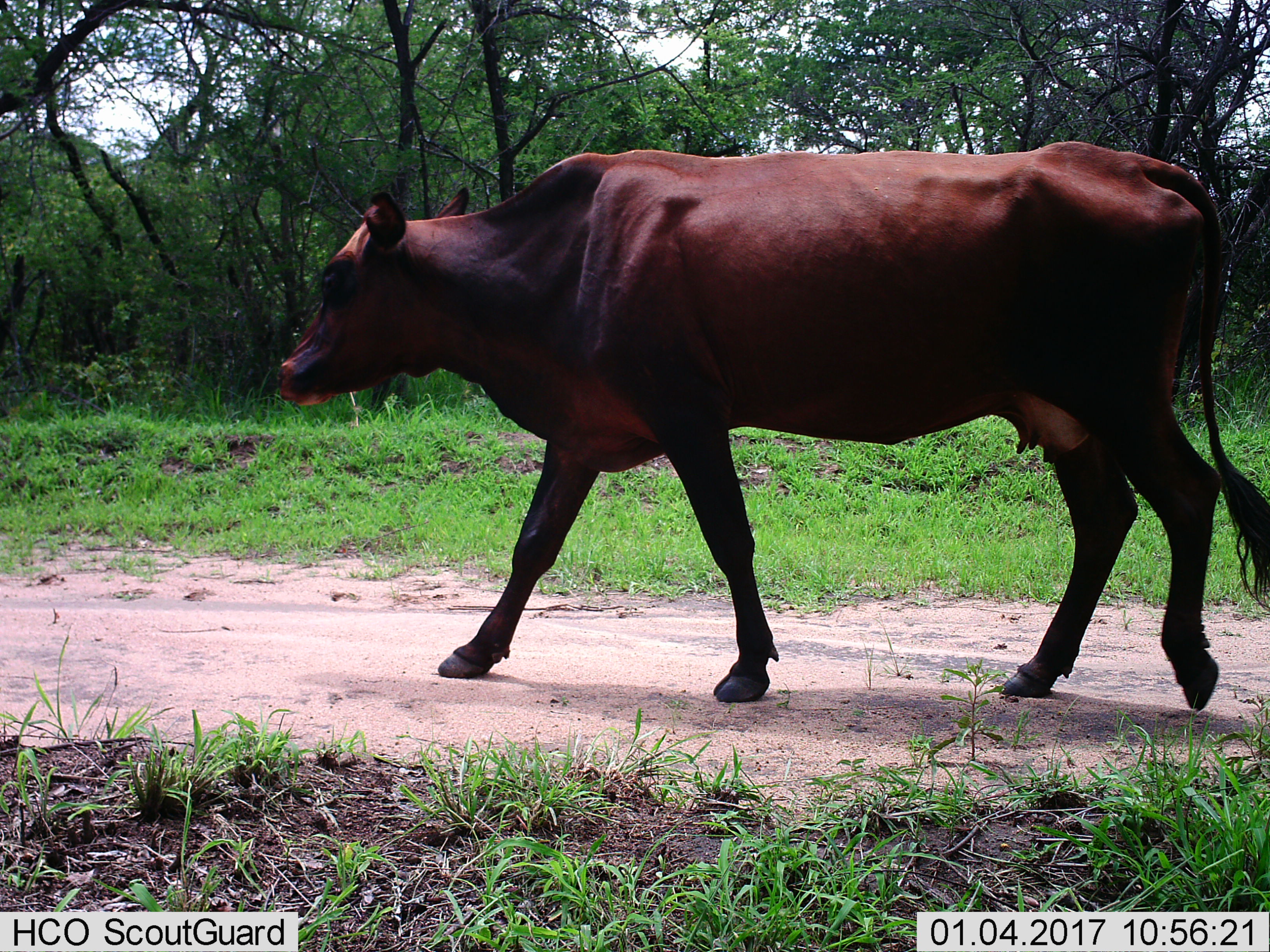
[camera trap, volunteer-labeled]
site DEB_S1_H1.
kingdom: Animalia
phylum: Chordata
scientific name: Vertebrata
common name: domestic animal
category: domesticanimal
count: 1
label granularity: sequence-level